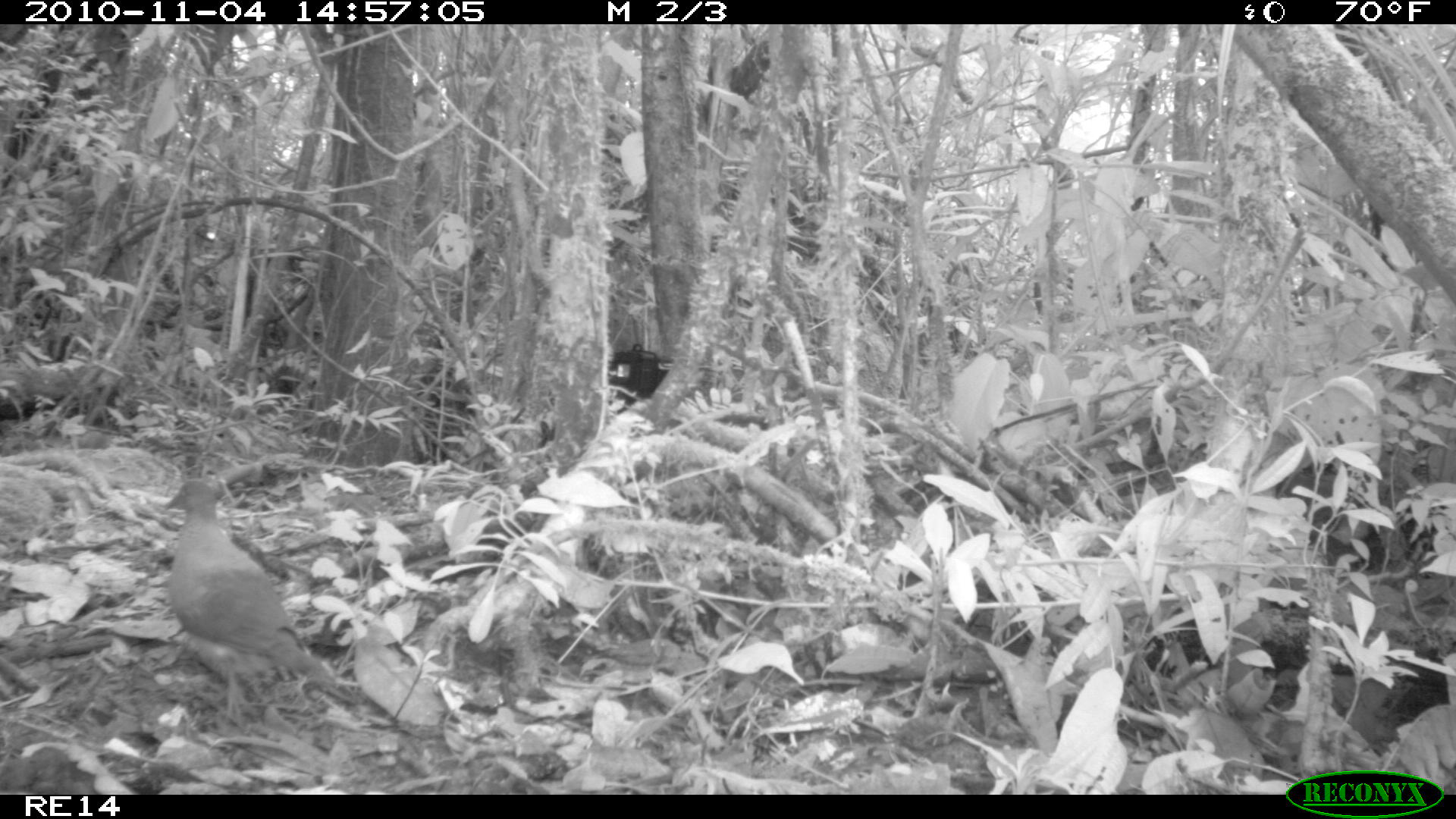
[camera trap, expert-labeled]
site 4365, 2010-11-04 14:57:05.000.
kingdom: Animalia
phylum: Chordata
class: Aves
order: Columbiformes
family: Columbidae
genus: Streptopelia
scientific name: Streptopelia picturata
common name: malagasy turtle dove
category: nesoenas picturata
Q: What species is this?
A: Nesoenas picturata (malagasy turtle dove) (Streptopelia picturata).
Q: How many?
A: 1.